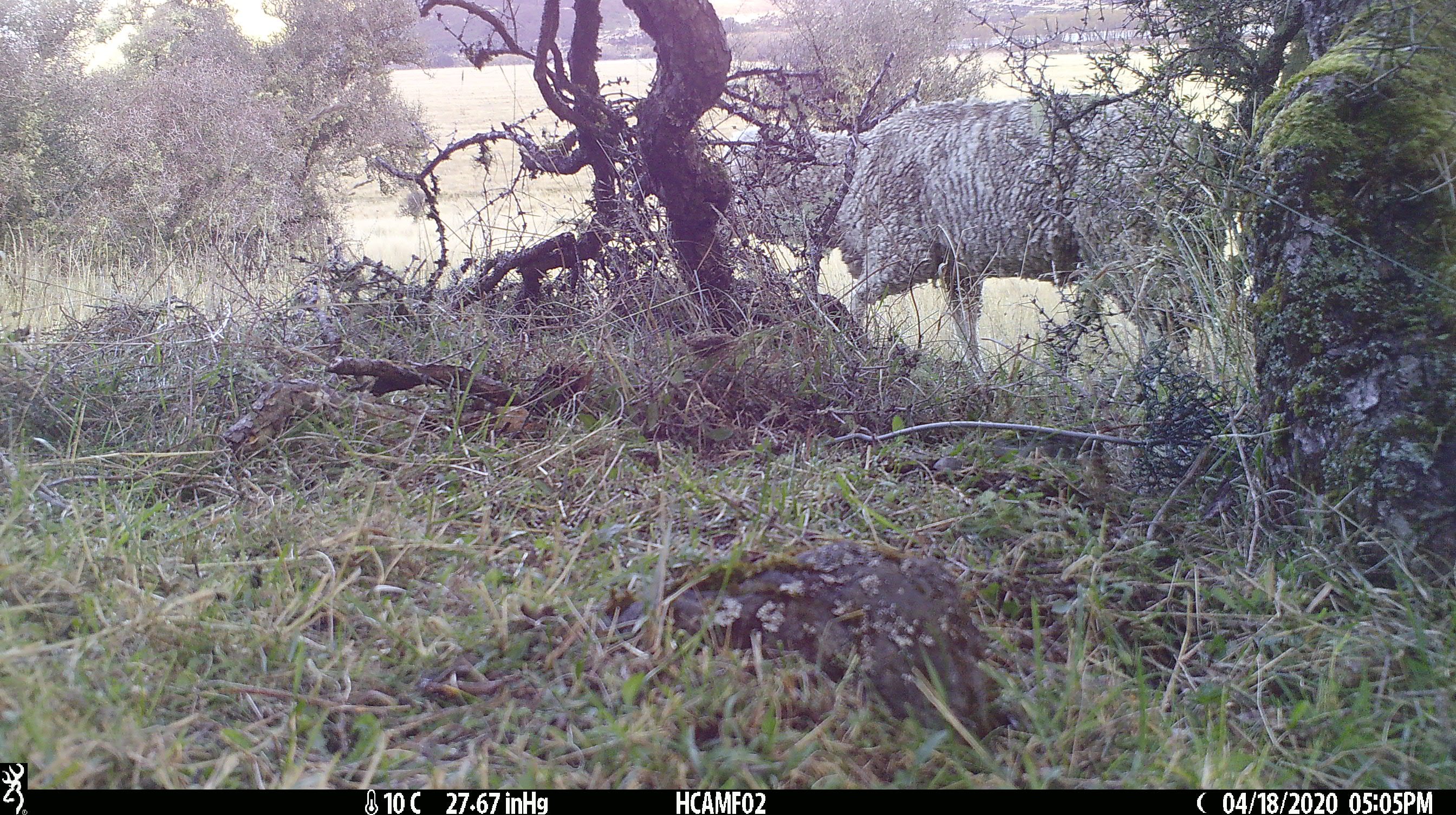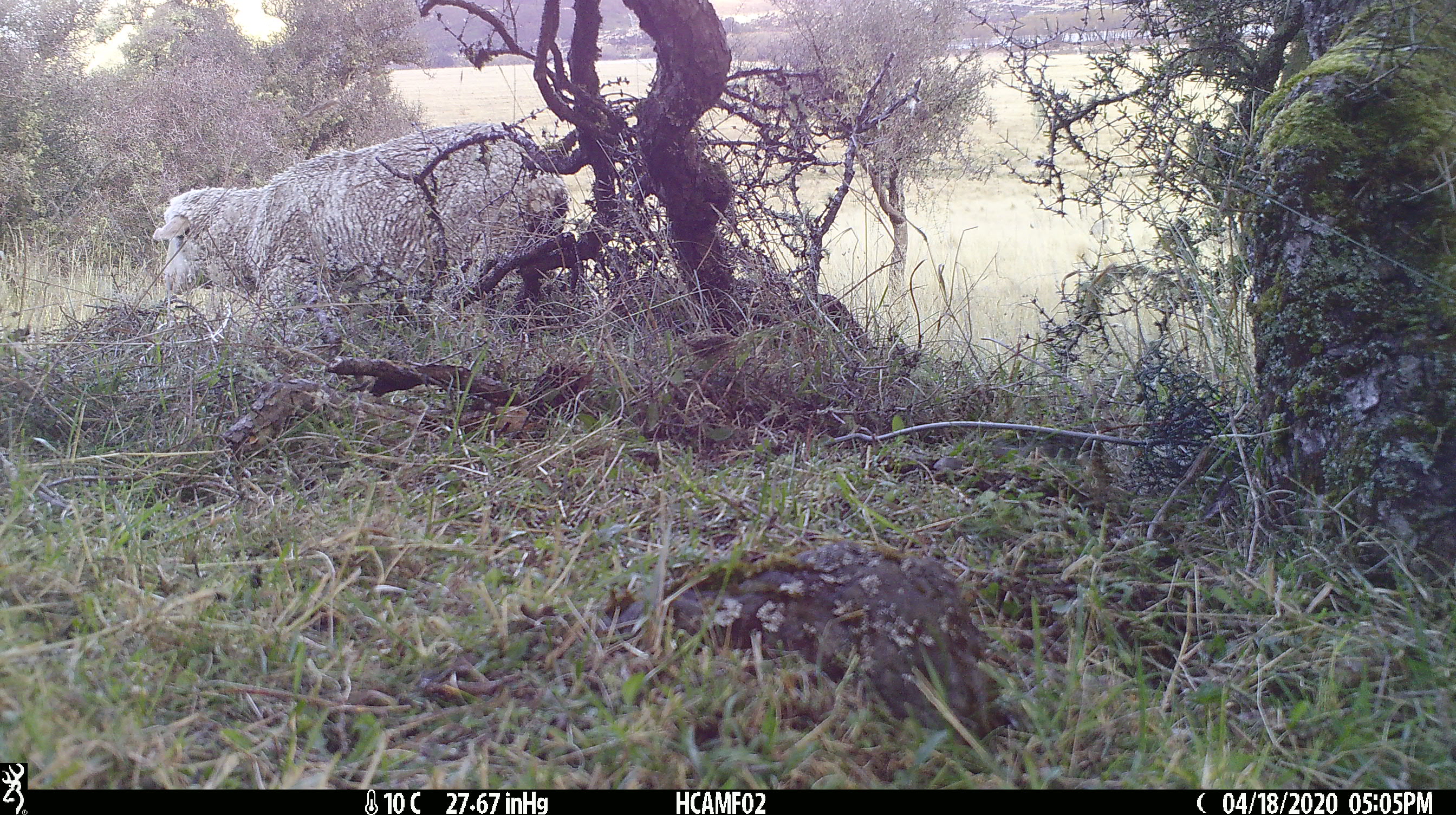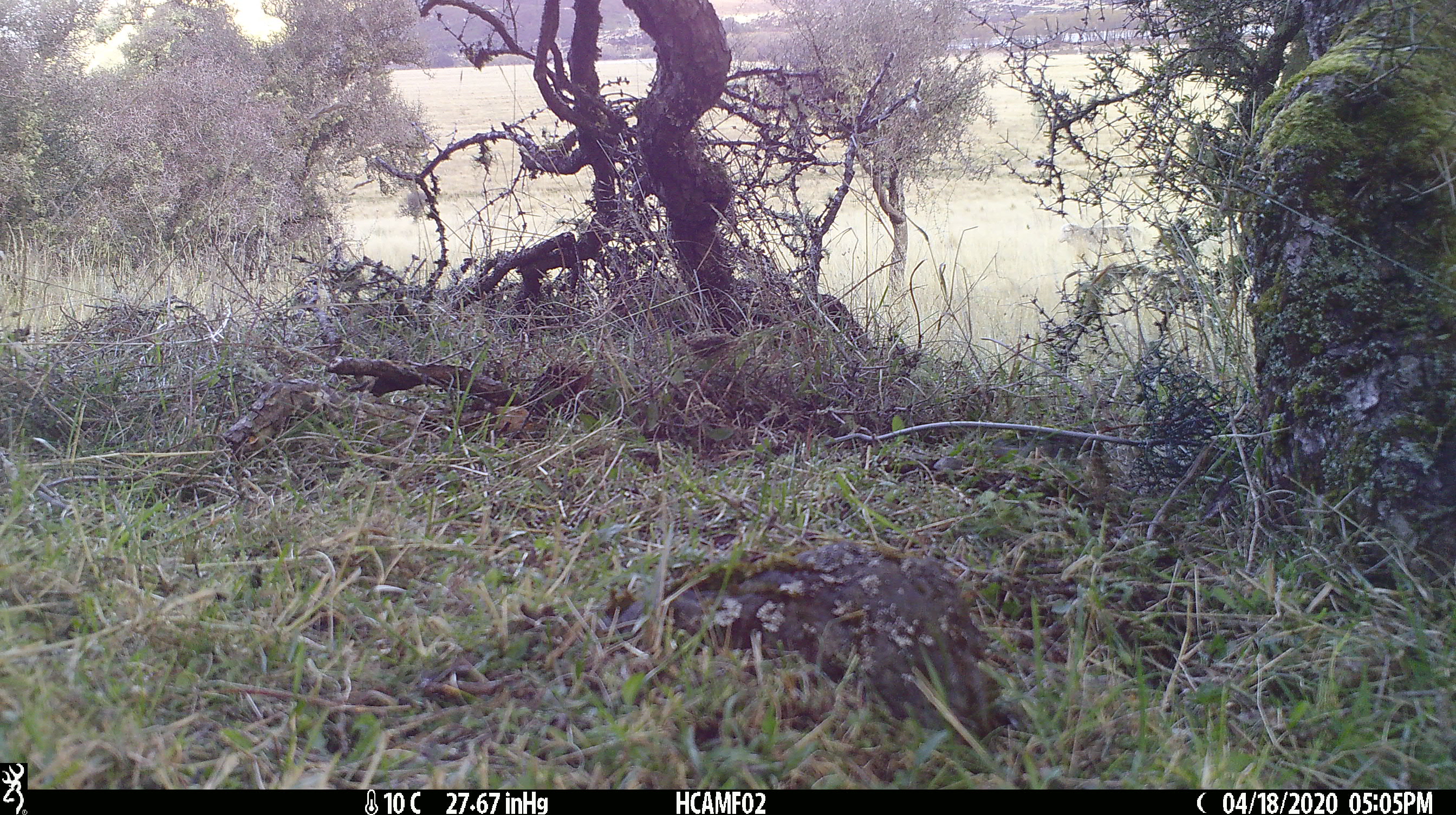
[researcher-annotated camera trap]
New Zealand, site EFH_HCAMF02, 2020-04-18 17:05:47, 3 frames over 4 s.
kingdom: Animalia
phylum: Chordata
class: Mammalia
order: Artiodactyla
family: Bovidae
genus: Ovis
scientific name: Ovis aries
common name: domestic sheep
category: sheep